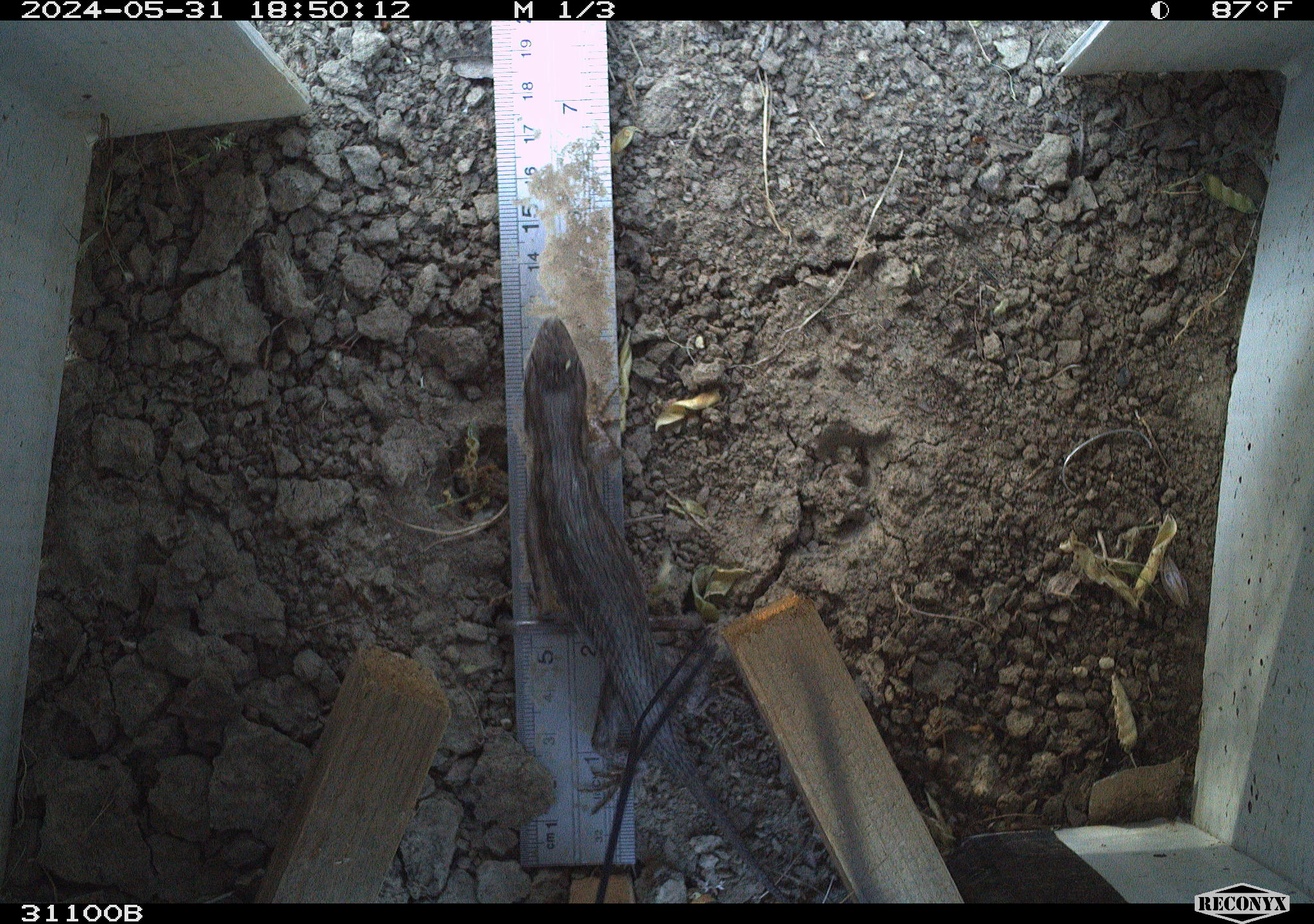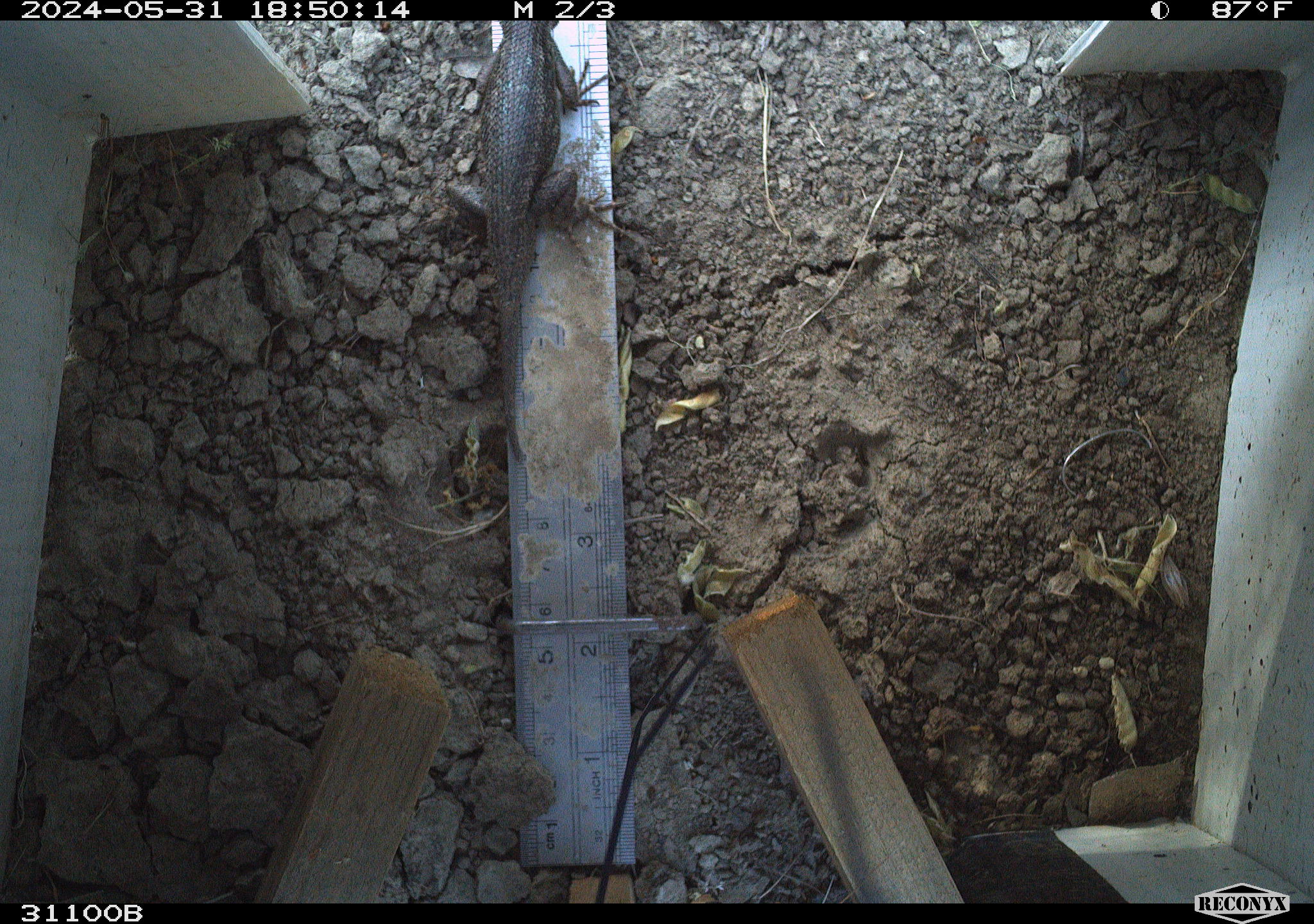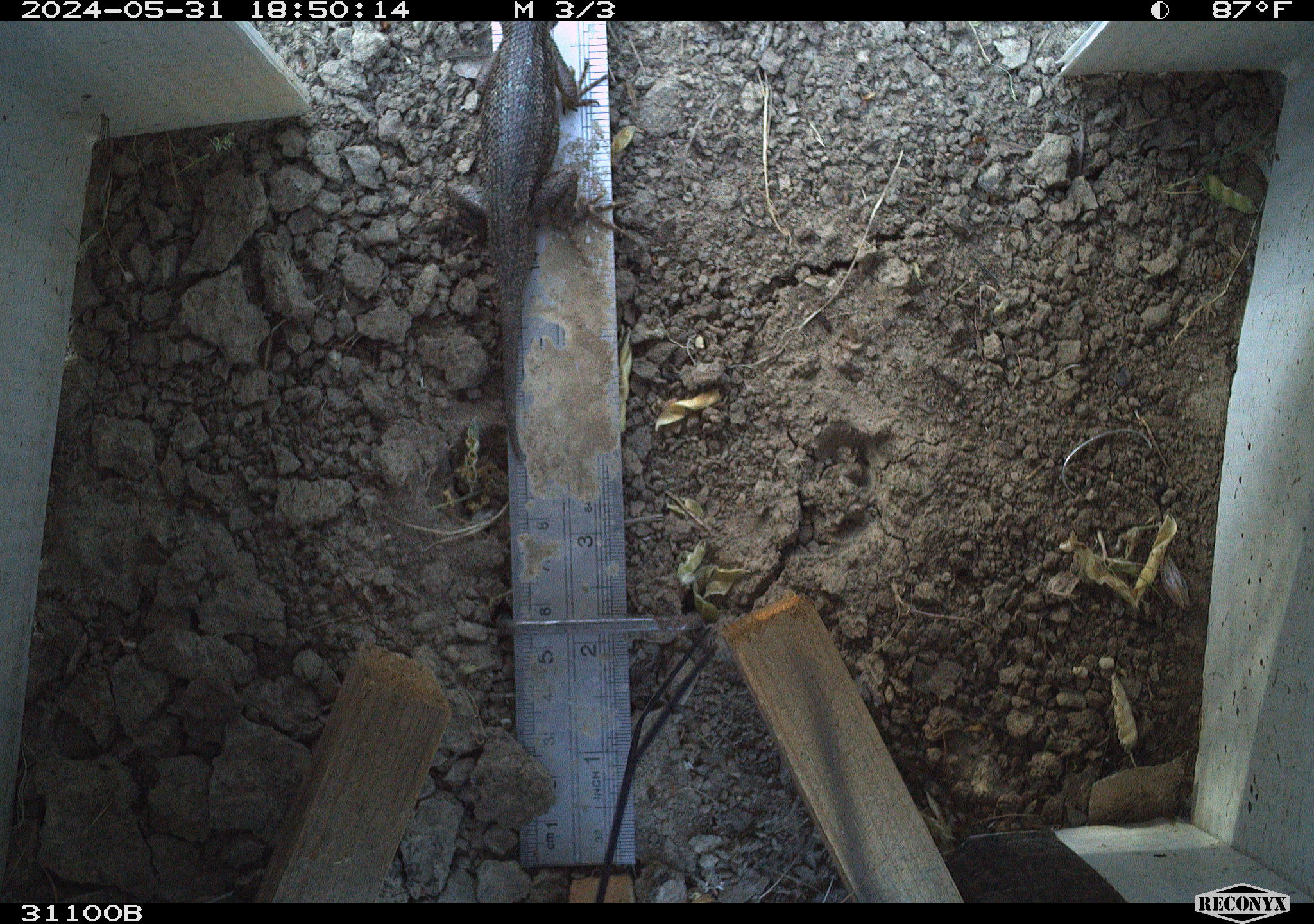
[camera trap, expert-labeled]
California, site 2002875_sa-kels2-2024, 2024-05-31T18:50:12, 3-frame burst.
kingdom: Animalia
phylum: Chordata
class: Reptilia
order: Squamata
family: Phrynosomatidae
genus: Sceloporus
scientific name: Sceloporus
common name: spiny lizards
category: sceloporus species